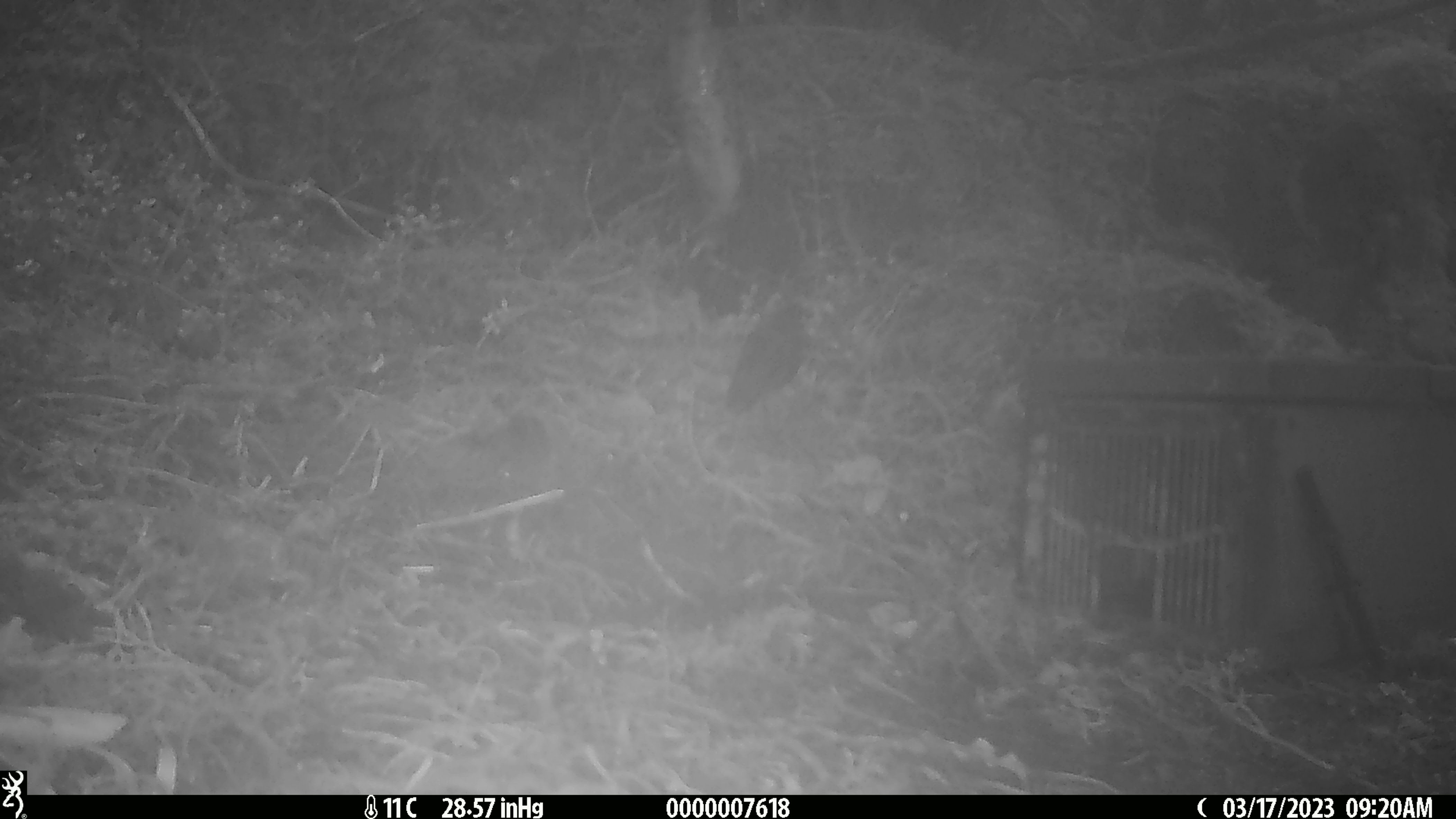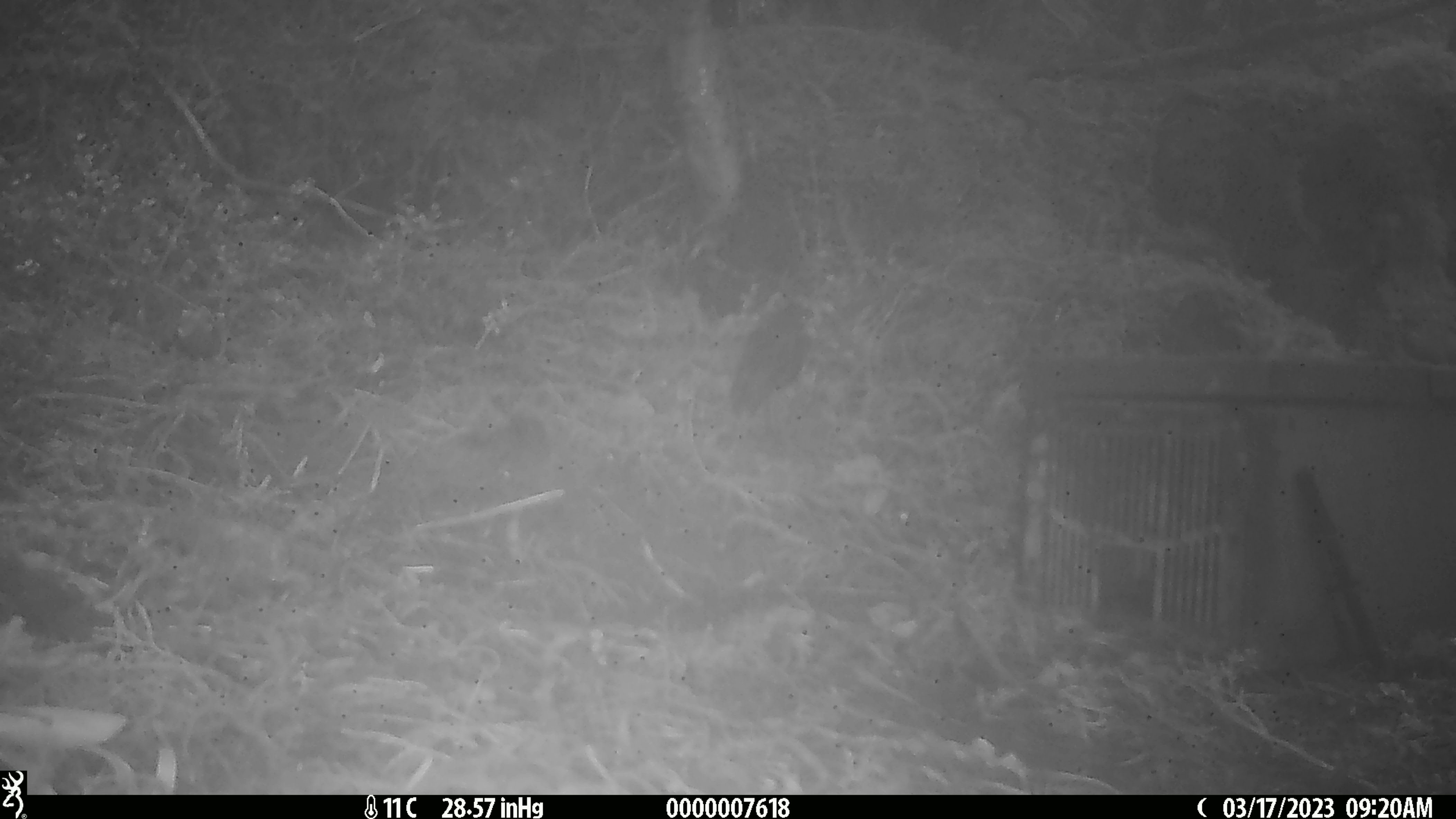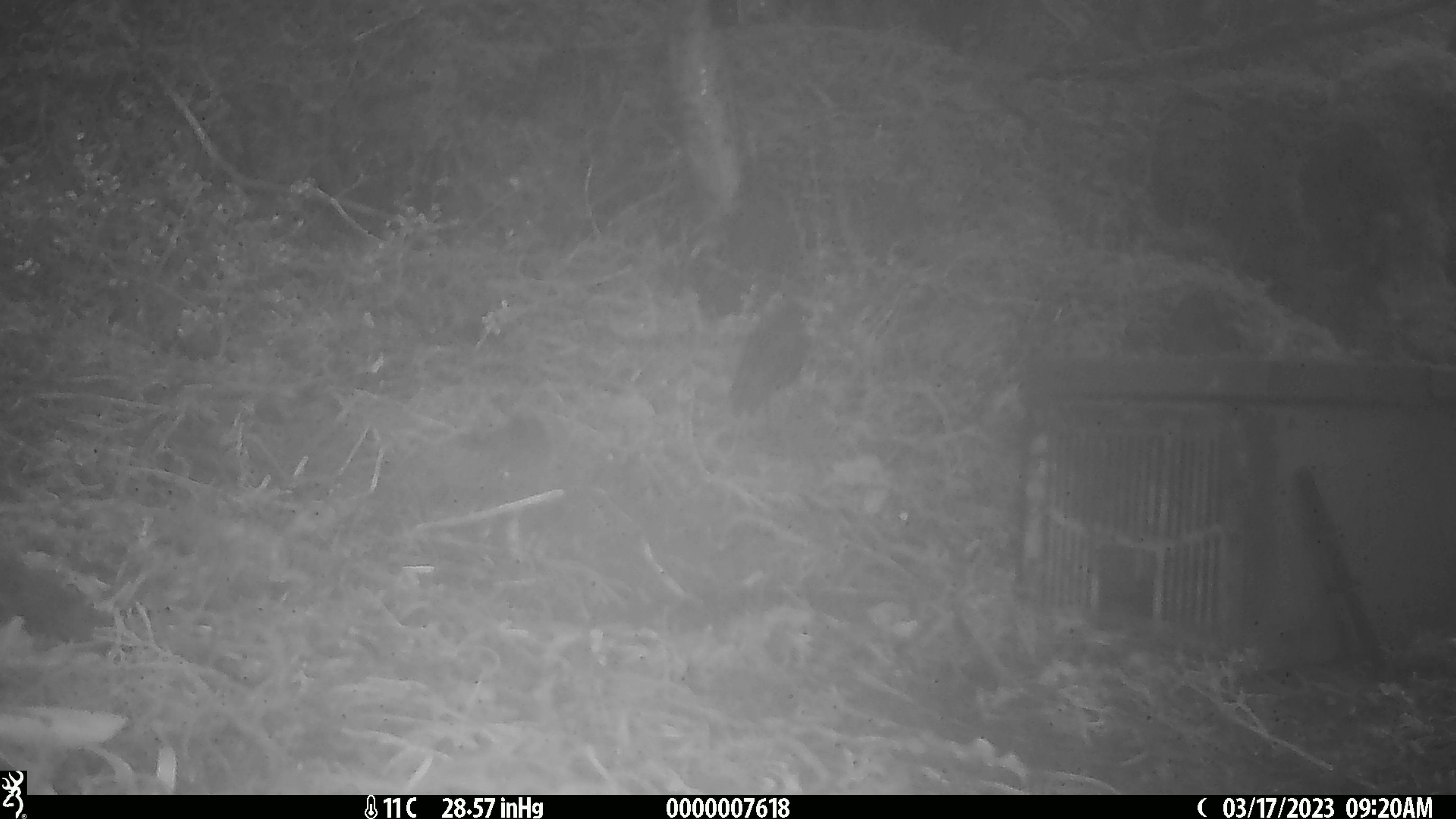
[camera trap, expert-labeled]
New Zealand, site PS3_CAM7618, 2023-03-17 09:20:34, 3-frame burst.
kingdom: Animalia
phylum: Chordata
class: Aves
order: Passeriformes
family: Petroicidae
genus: Petroica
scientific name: Petroica australis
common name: new zealand robin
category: robin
Robin (new zealand robin) (Petroica australis).